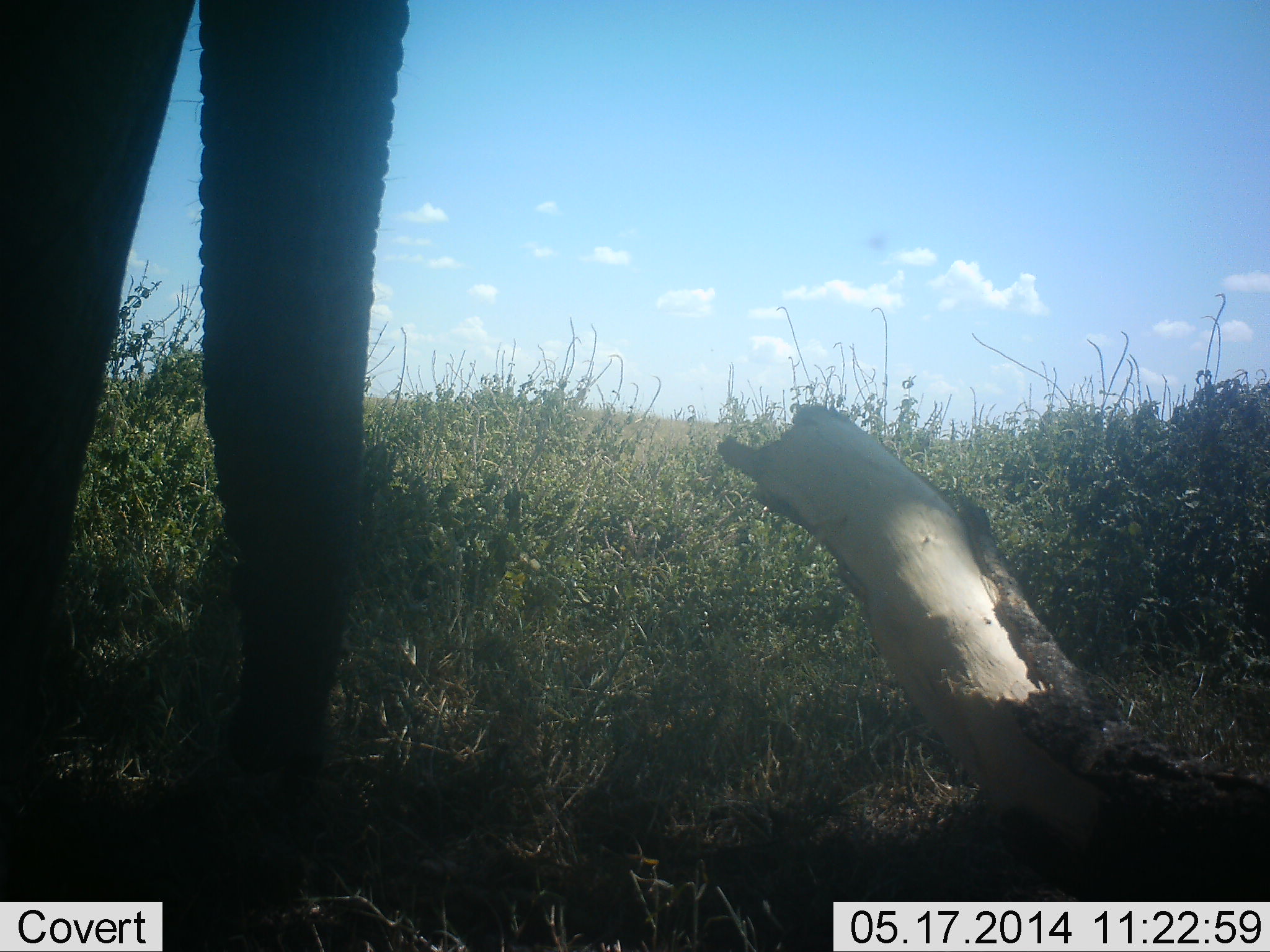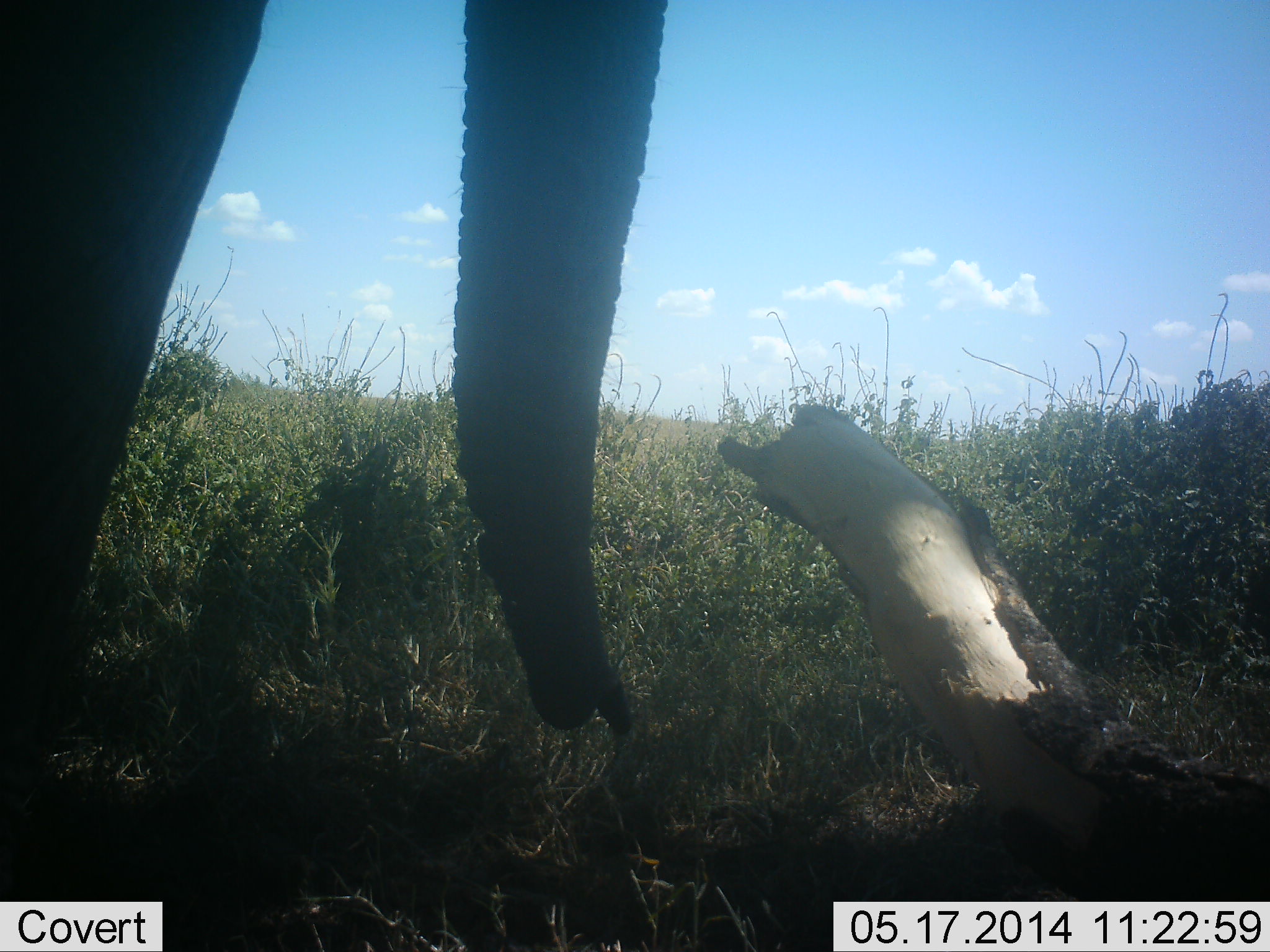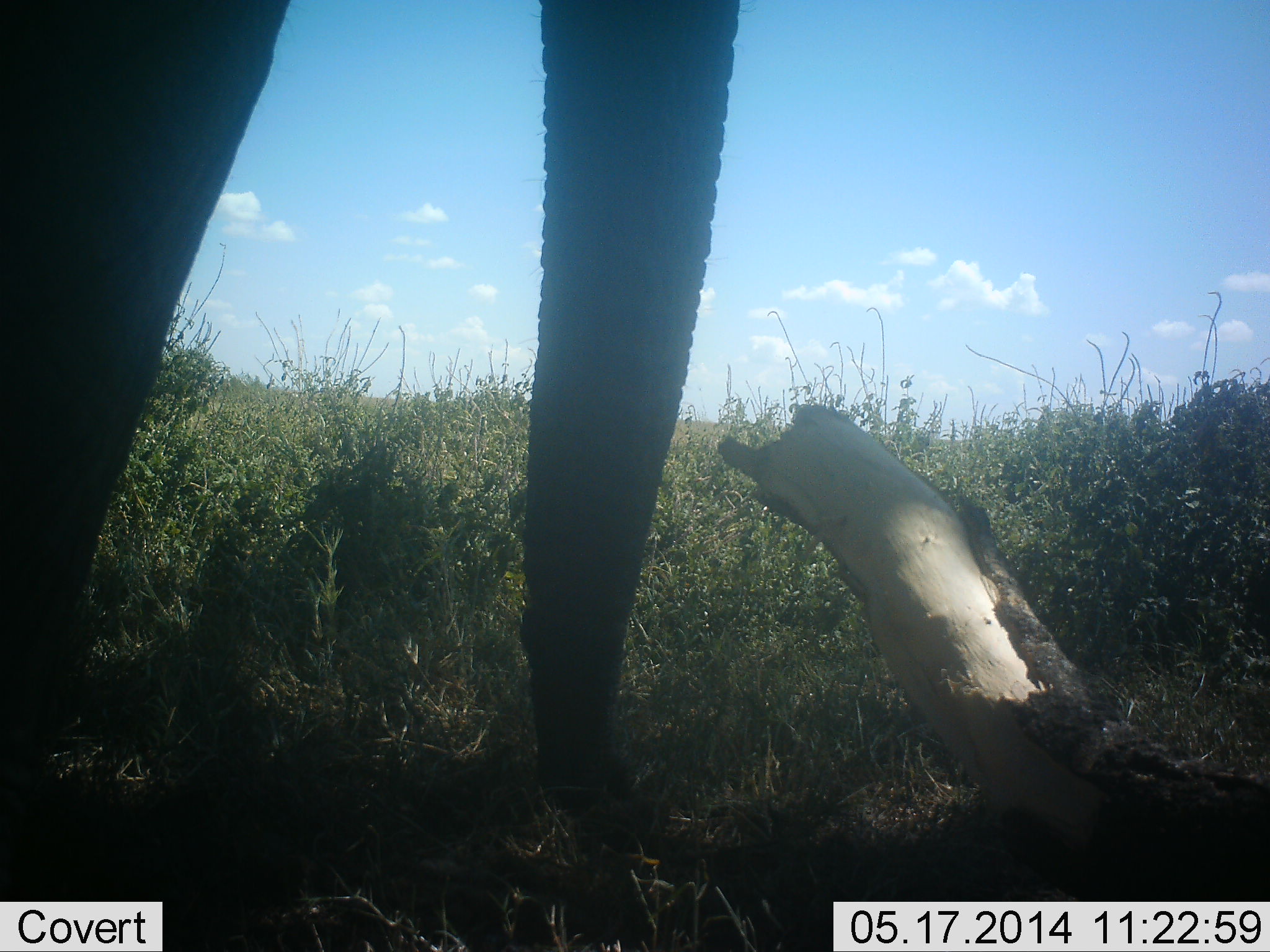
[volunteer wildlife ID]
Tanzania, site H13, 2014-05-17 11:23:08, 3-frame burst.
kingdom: Animalia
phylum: Chordata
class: Mammalia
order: Proboscidea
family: Elephantidae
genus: Loxodonta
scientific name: Loxodonta africana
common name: african bush elephant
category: elephant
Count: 1.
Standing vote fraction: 80%.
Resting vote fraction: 0%.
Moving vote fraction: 10%.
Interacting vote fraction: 0%.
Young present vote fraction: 0%.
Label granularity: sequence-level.